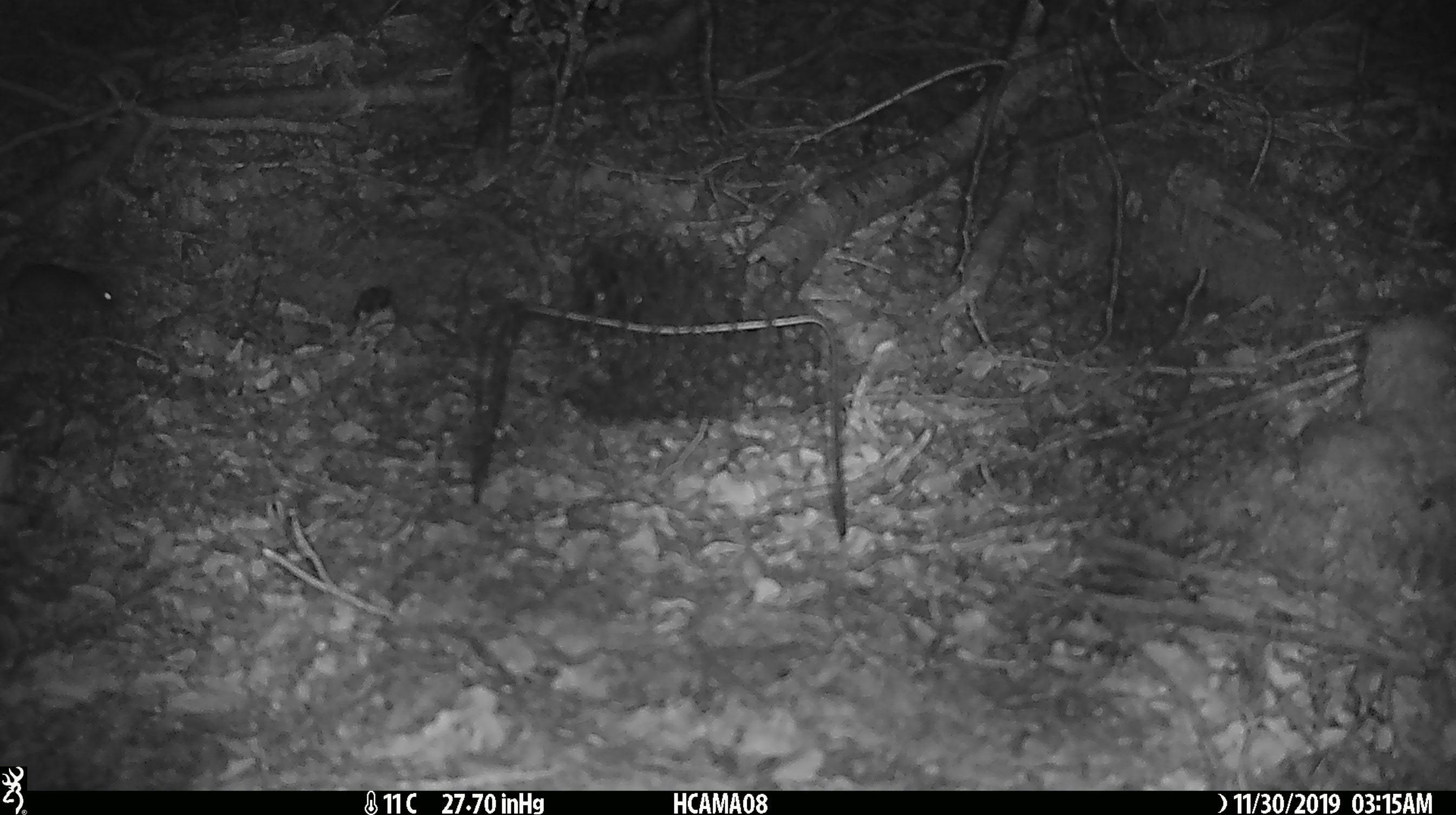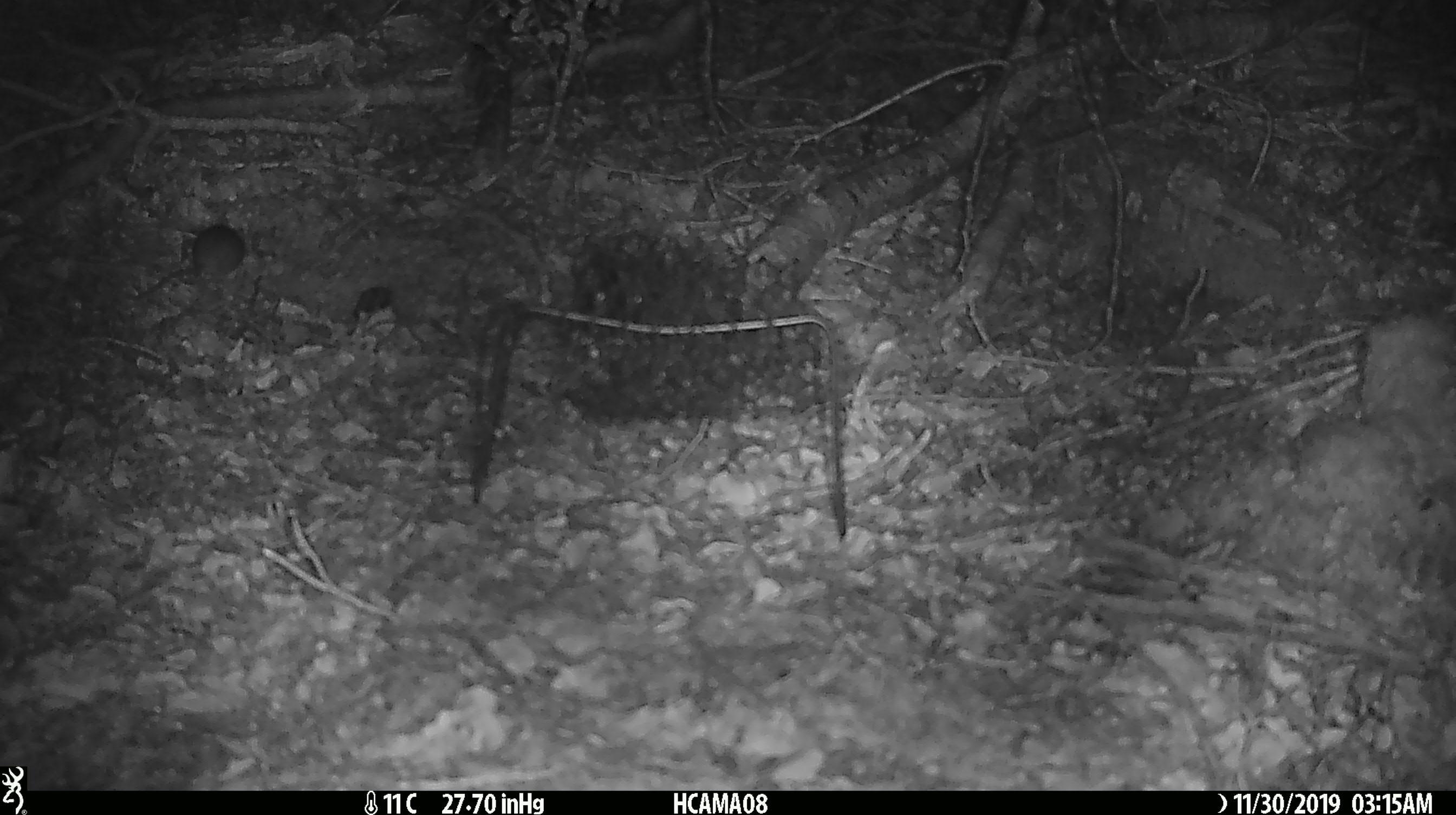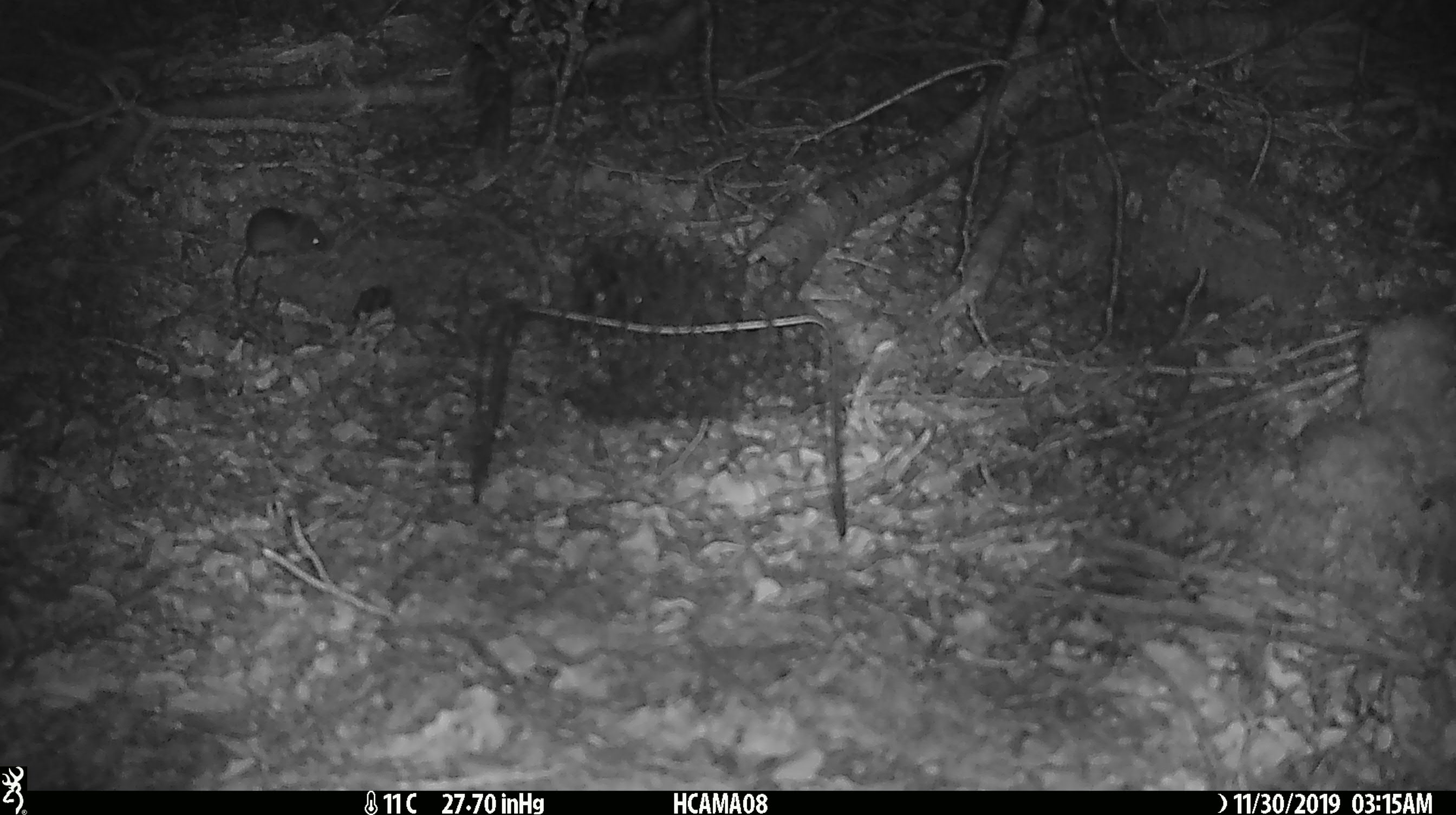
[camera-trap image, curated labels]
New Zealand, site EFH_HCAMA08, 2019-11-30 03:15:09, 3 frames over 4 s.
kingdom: Animalia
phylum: Chordata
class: Mammalia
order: Rodentia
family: Muridae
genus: Mus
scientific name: Mus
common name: mouse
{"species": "mouse (Mus)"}